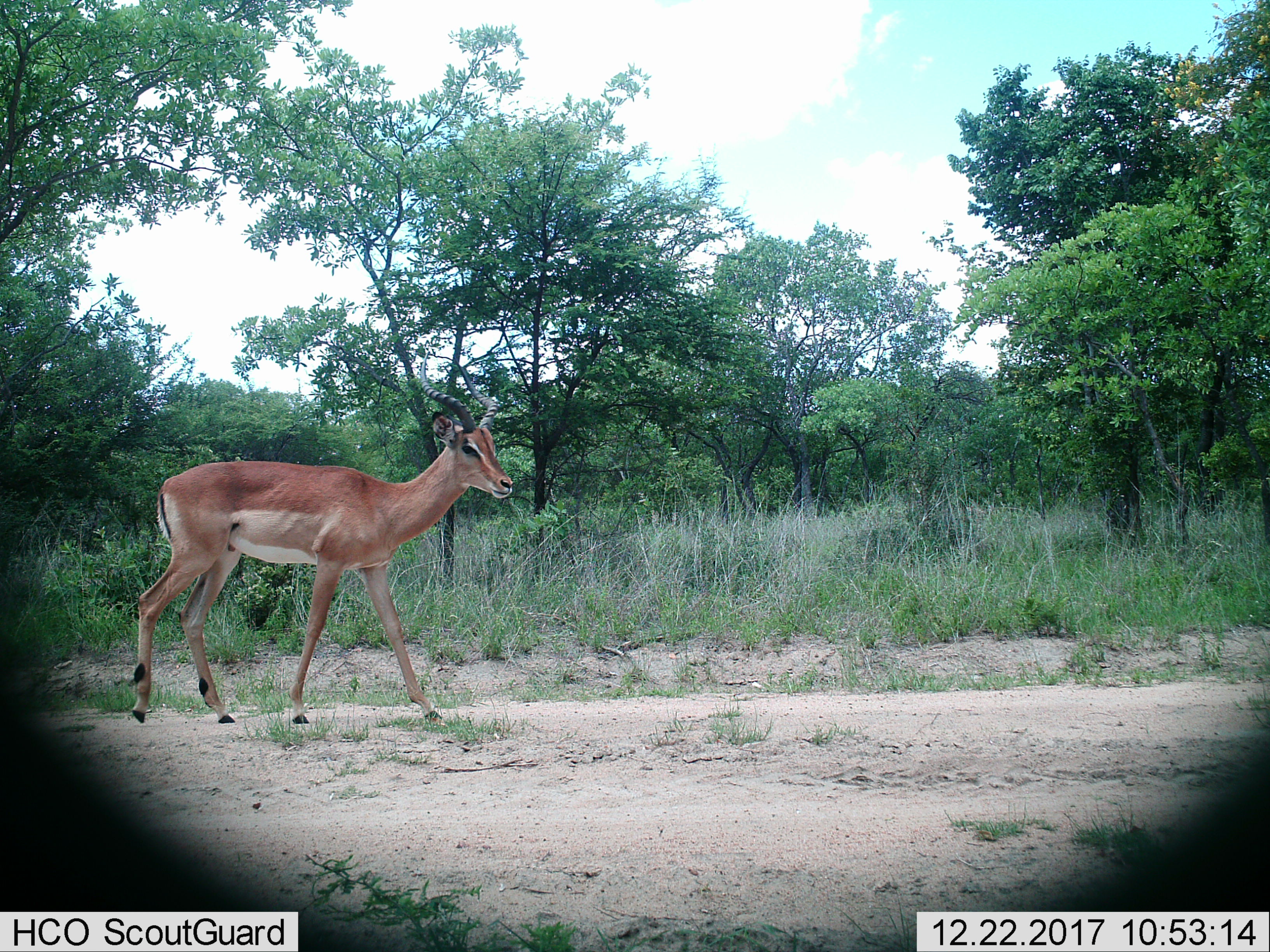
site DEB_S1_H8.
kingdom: Animalia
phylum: Chordata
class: Mammalia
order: Artiodactyla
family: Bovidae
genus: Aepyceros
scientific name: Aepyceros melampus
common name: impala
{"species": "impala (Aepyceros melampus)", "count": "1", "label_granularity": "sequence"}